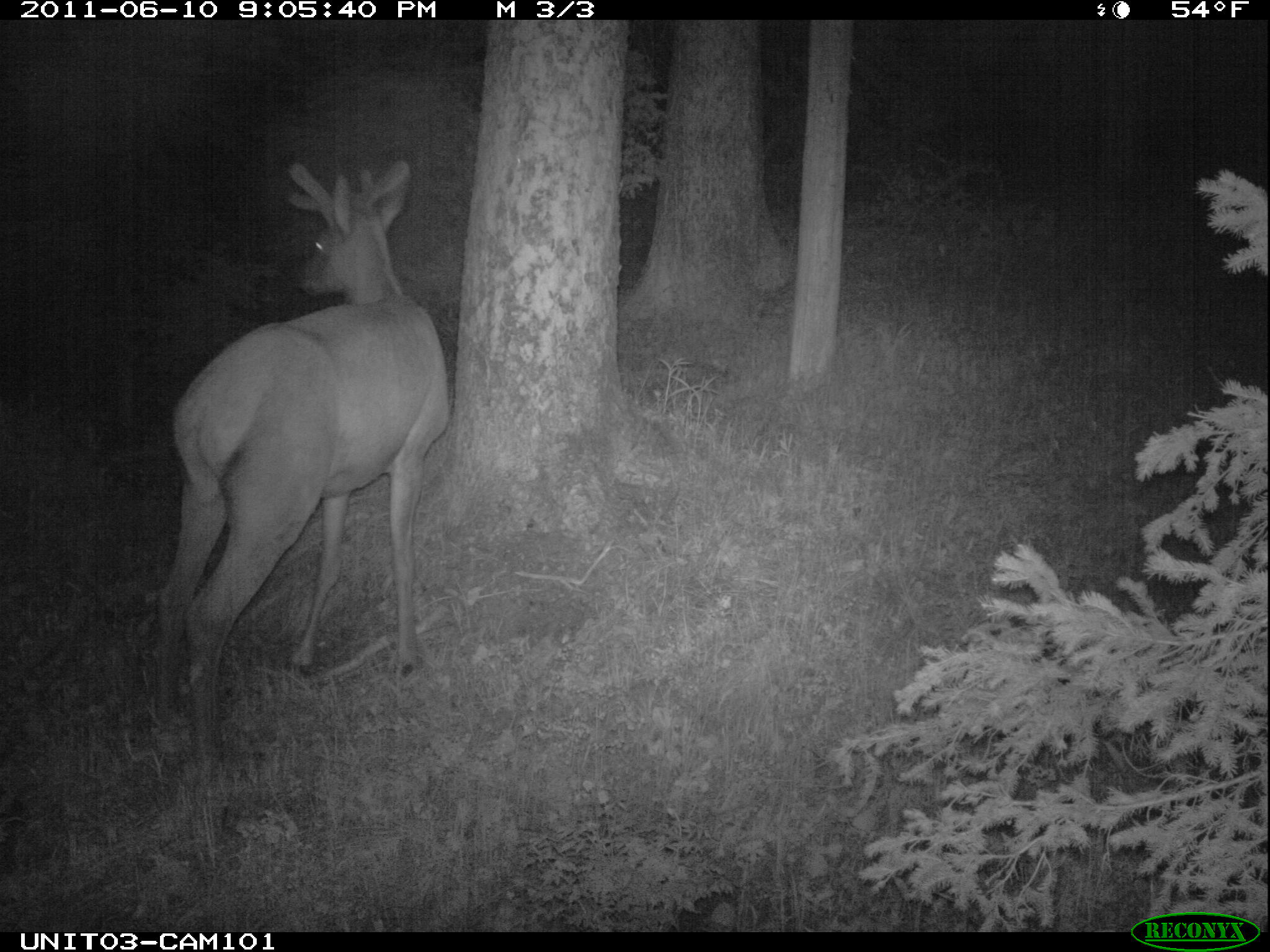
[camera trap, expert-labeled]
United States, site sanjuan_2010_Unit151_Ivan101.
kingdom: Animalia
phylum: Chordata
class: Mammalia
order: Artiodactyla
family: Cervidae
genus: Cervus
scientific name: Cervus elaphus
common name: red deer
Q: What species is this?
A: Cervus elaphus (red deer).